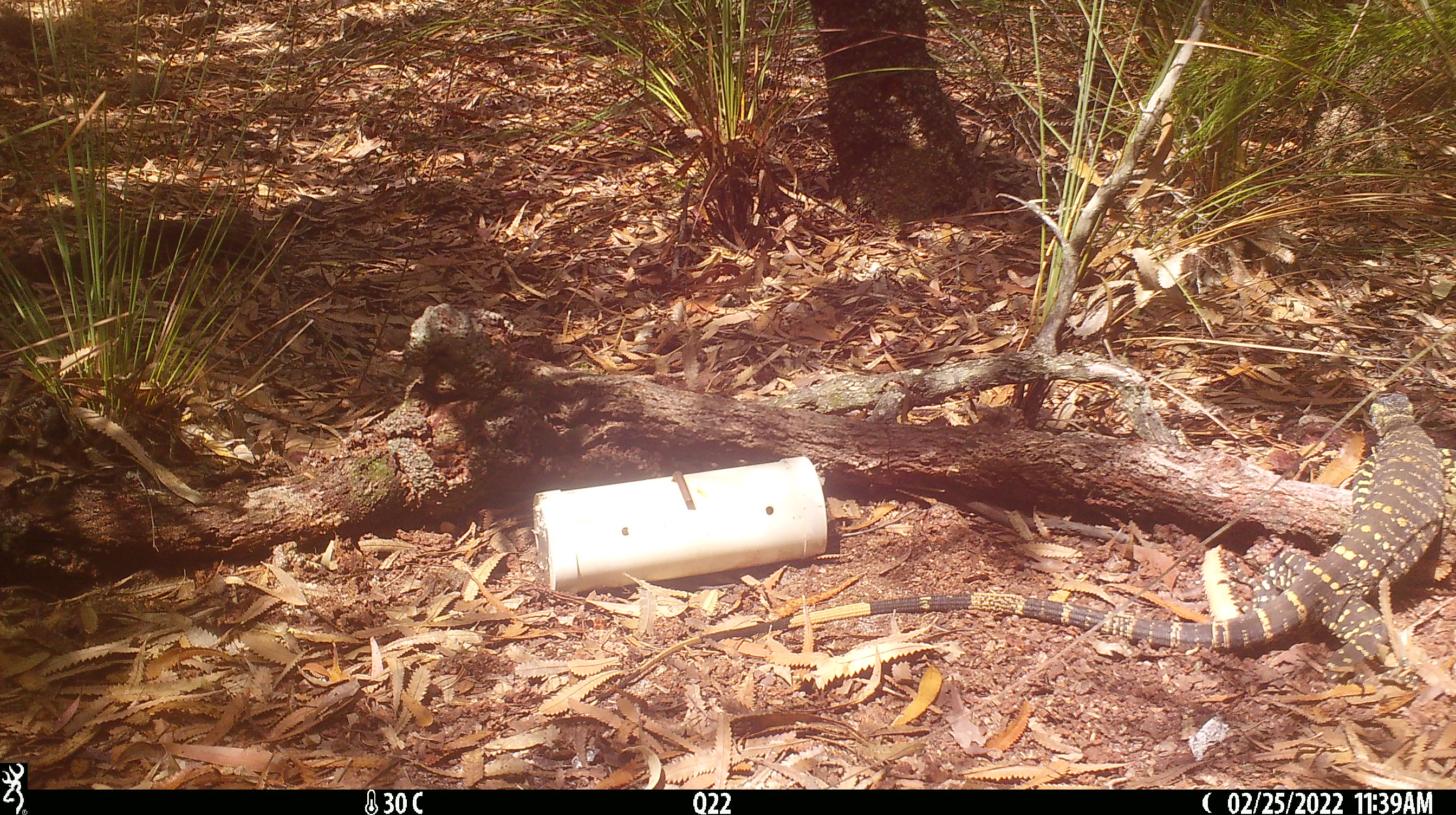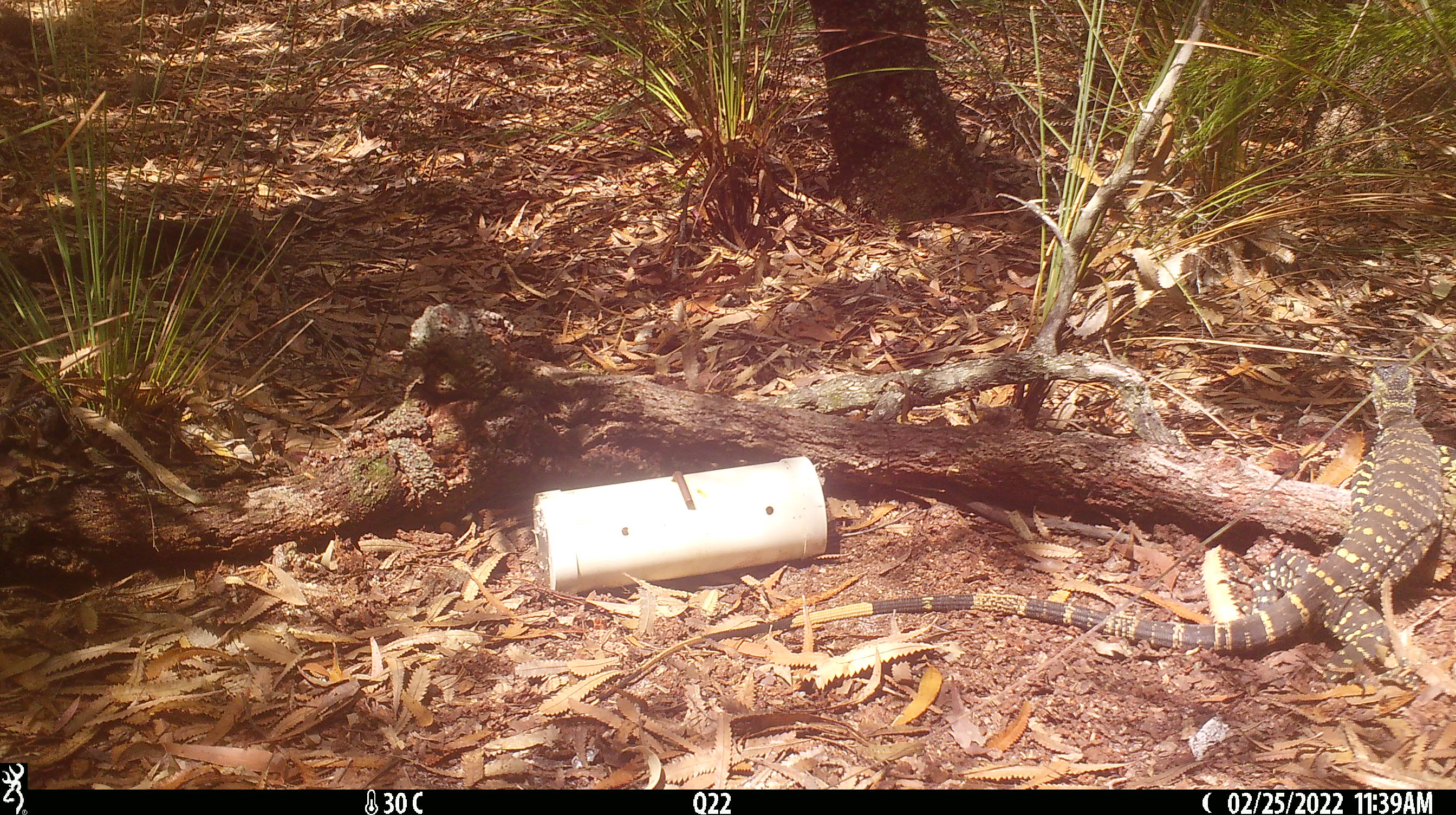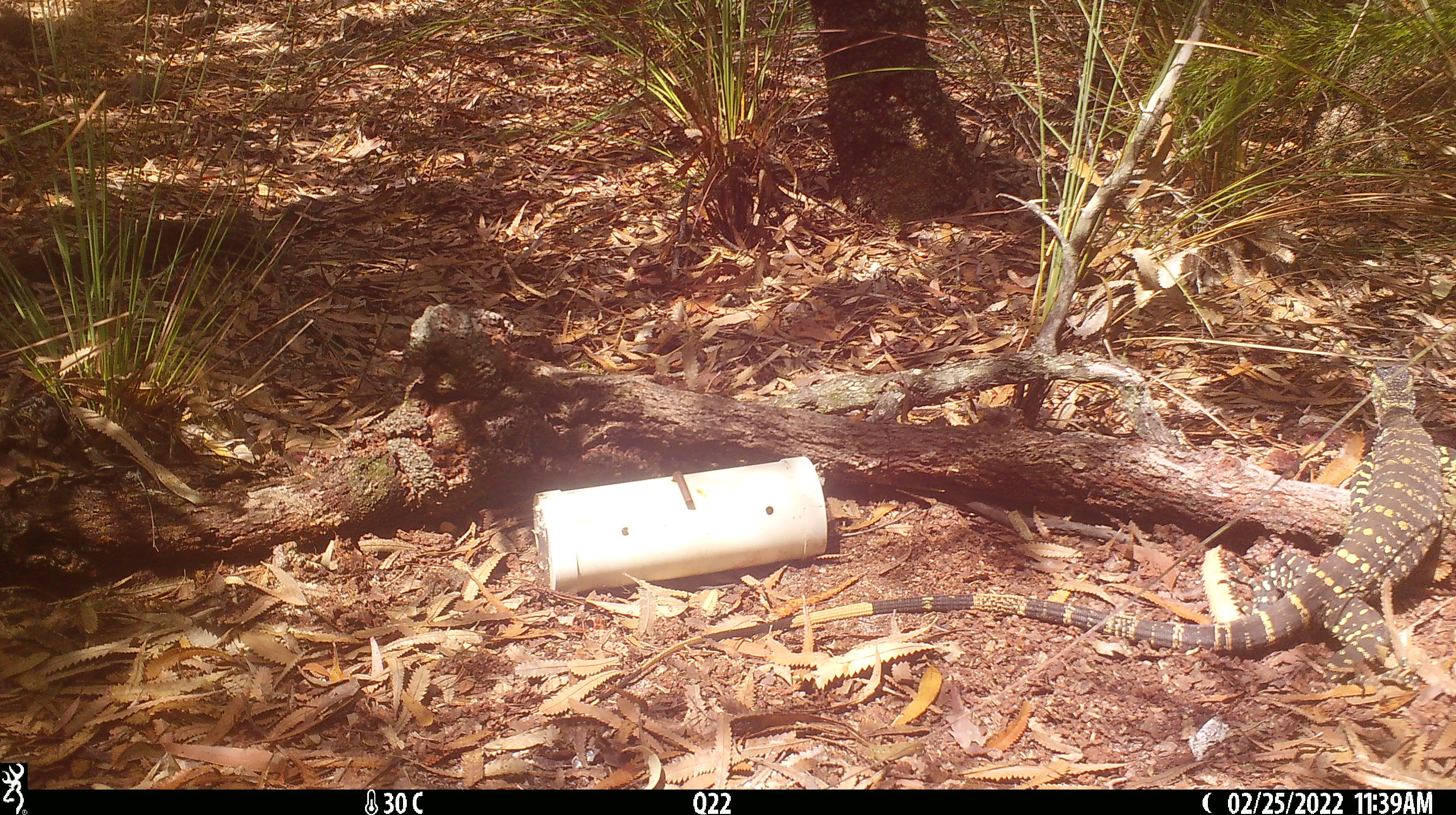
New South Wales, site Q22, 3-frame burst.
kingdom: Animalia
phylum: Chordata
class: Reptilia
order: Squamata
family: Varanidae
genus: Varanus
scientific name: Varanus varius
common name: lace monitor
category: goanna